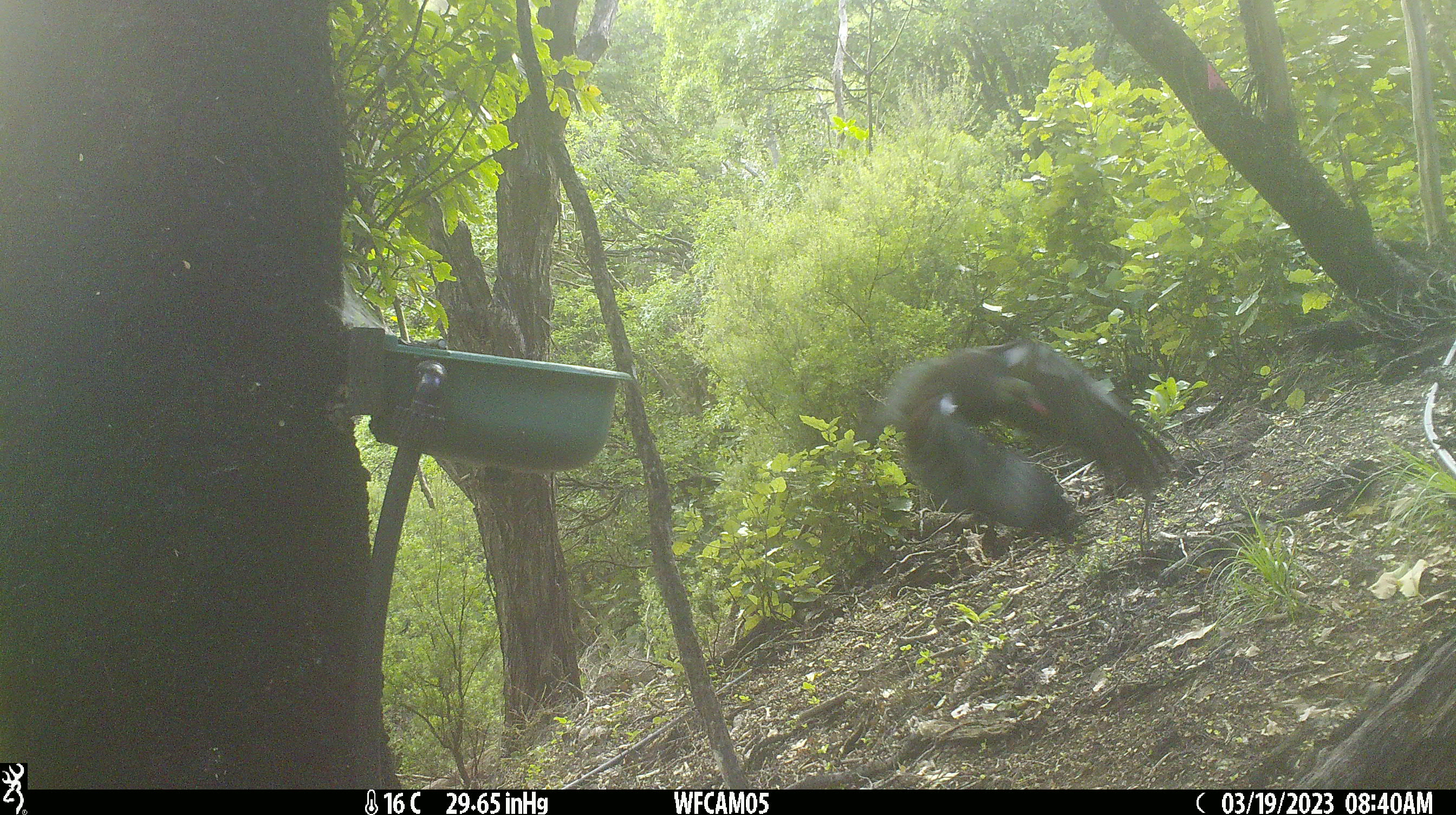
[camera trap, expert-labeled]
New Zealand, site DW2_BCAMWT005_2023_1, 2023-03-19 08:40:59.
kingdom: Animalia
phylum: Chordata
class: Aves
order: Columbiformes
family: Columbidae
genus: Hemiphaga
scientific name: Hemiphaga novaeseelandiae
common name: new zealand pigeon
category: kereru